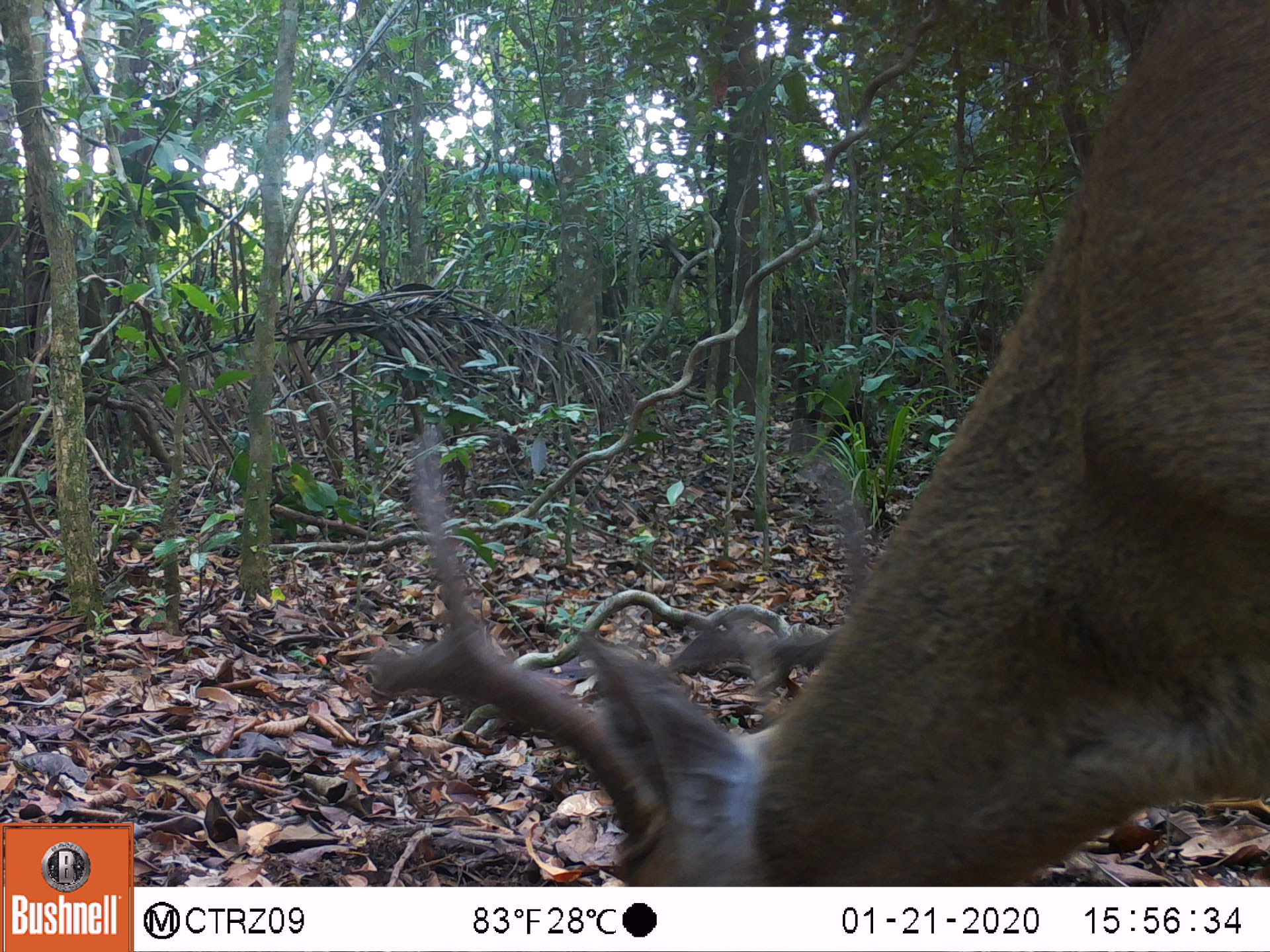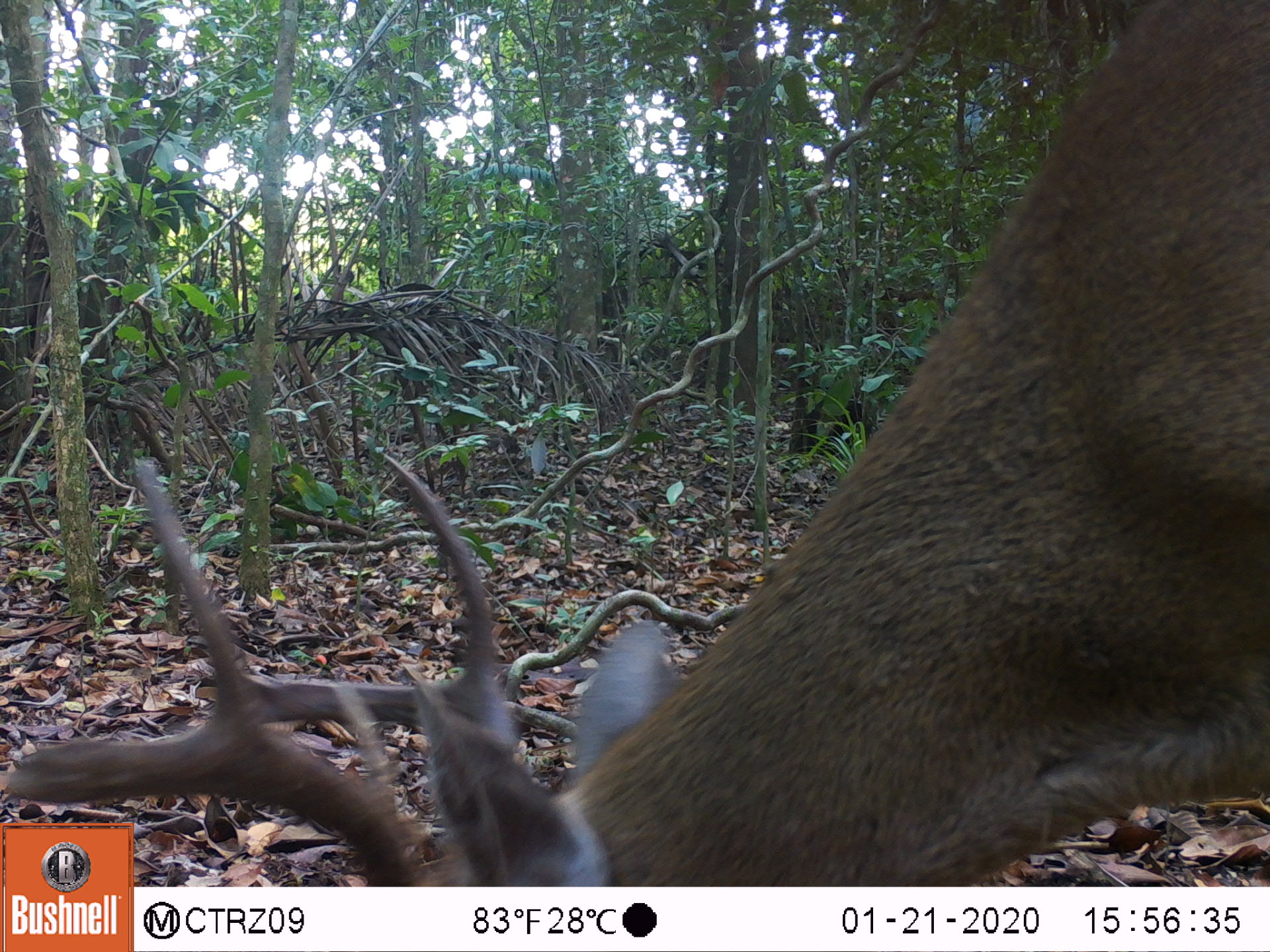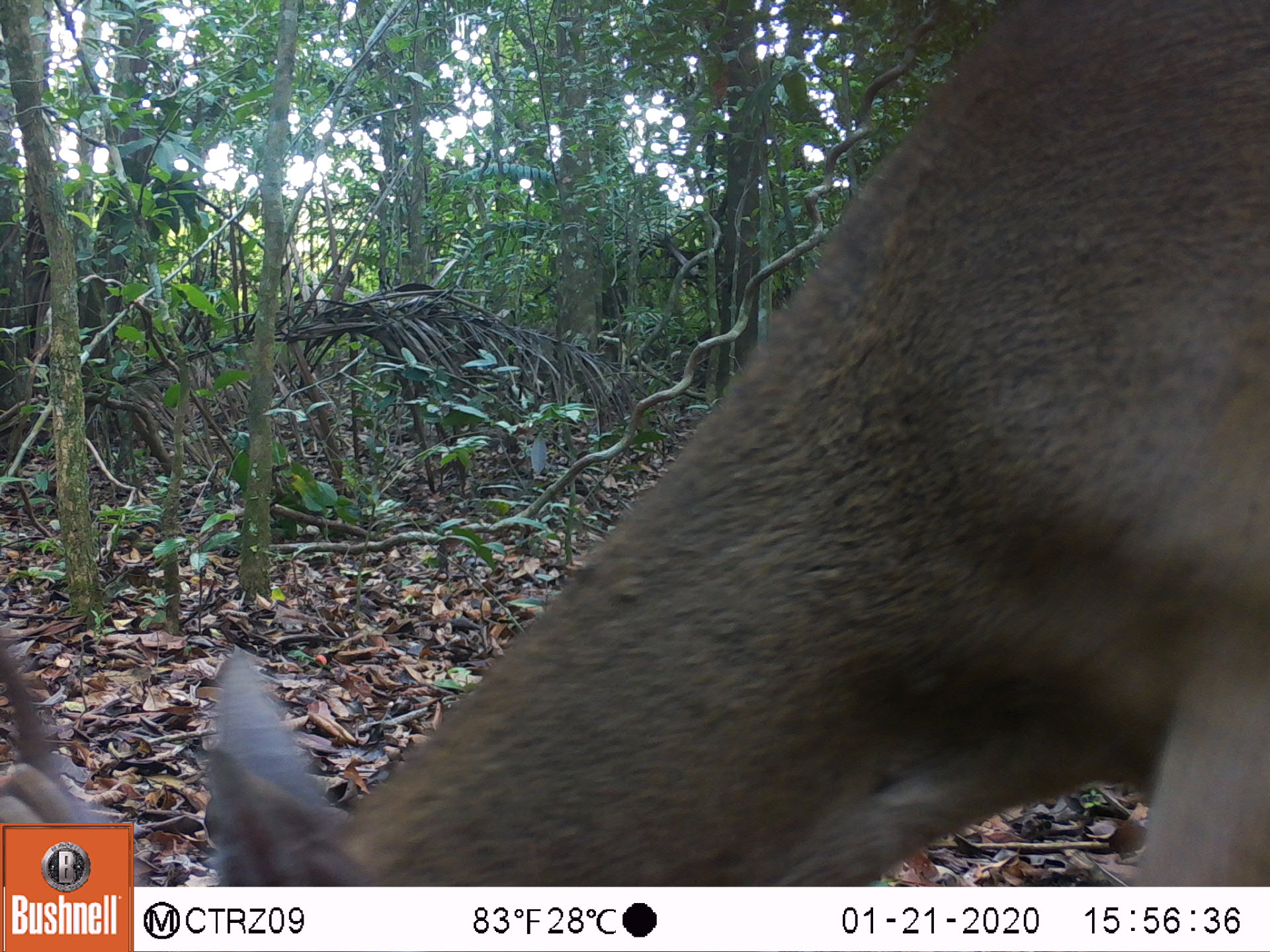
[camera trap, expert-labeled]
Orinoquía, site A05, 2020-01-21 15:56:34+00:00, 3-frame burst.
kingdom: Animalia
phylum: Chordata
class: Mammalia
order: Artiodactyla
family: Cervidae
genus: Odocoileus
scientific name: Odocoileus virginianus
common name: white-tailed deer